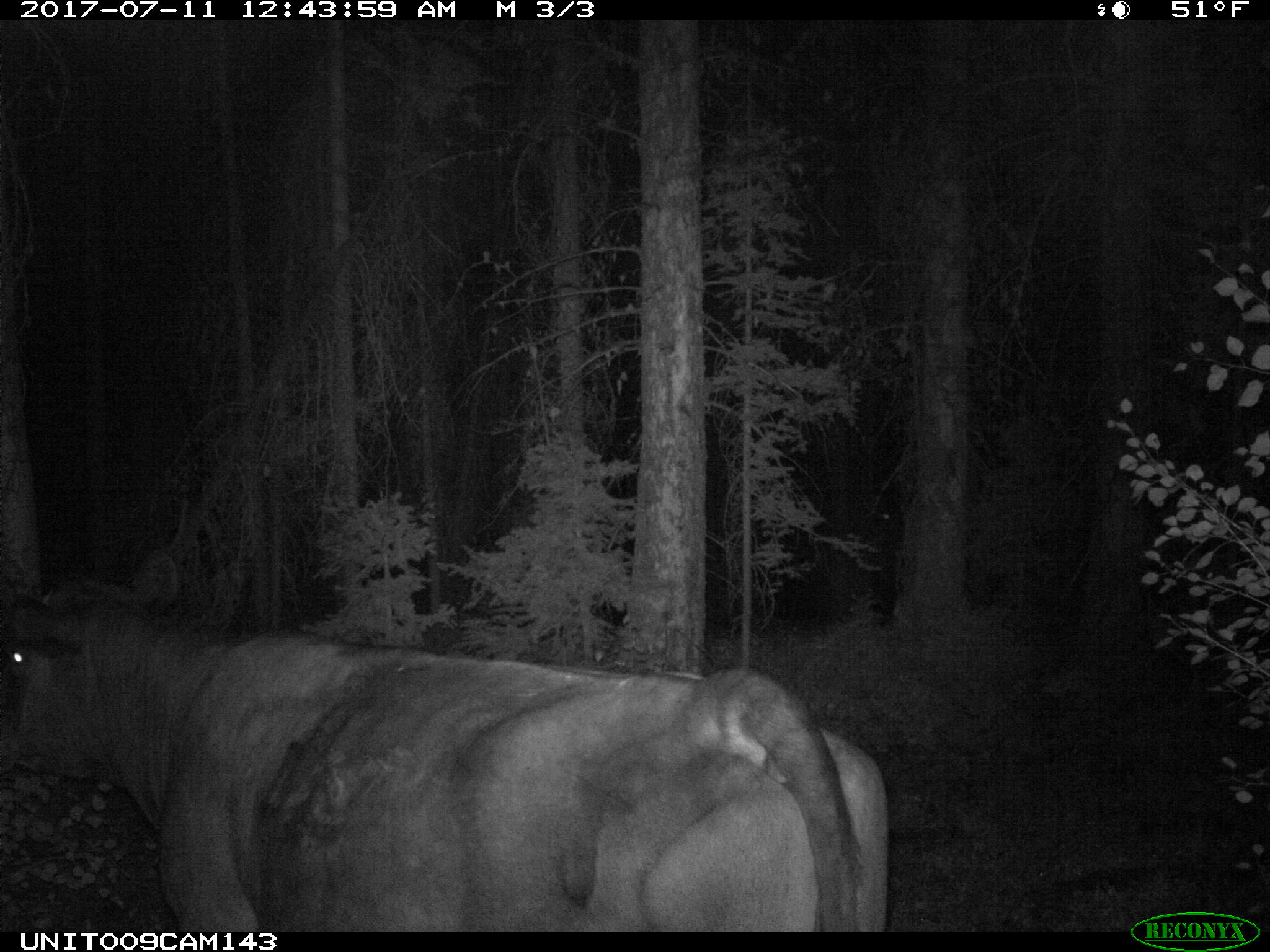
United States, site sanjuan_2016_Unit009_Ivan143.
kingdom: Animalia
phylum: Chordata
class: Mammalia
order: Artiodactyla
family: Bovidae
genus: Bos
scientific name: Bos taurus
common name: domestic cow